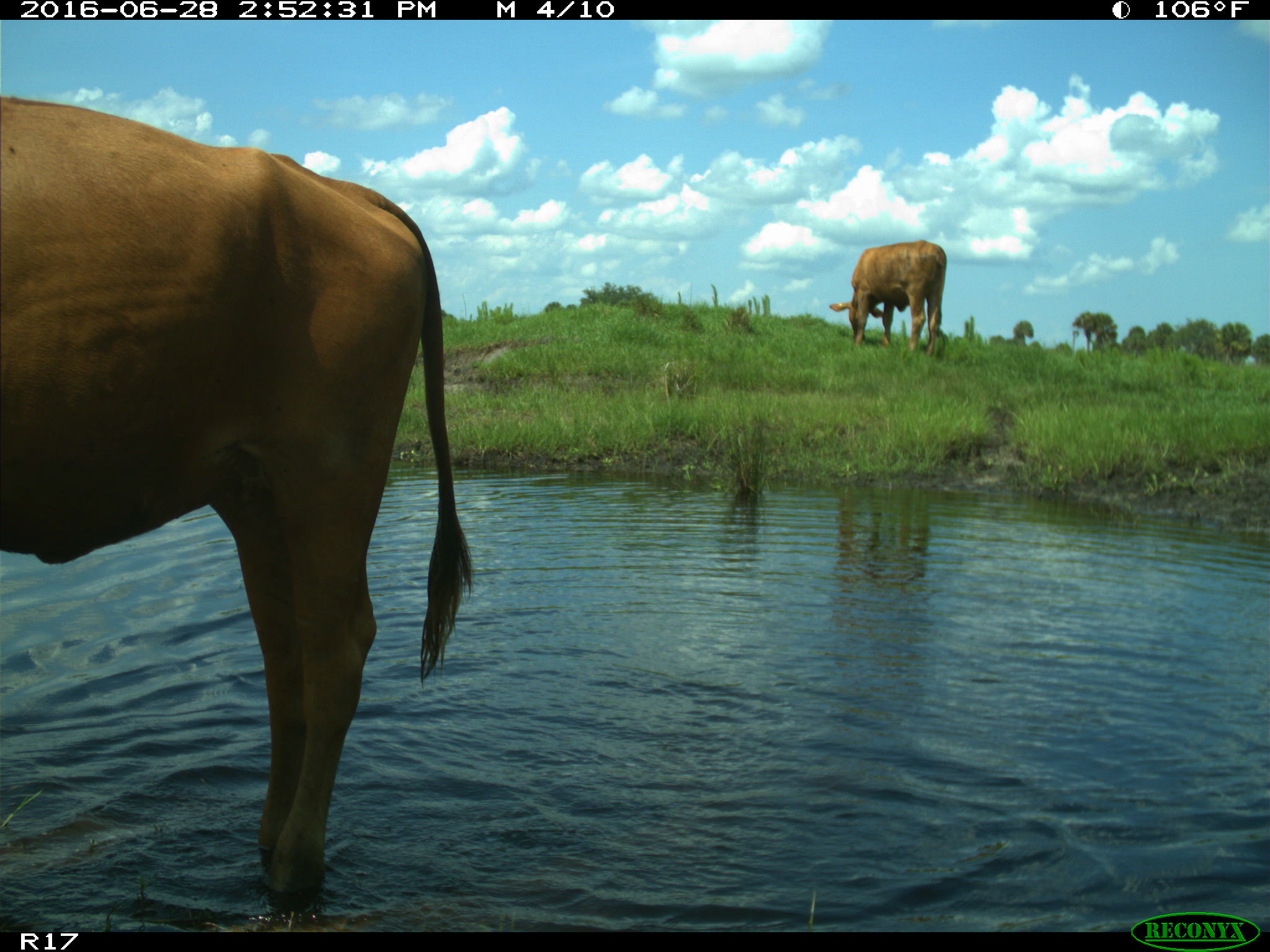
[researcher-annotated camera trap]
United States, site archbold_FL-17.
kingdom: Animalia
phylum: Chordata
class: Mammalia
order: Artiodactyla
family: Bovidae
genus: Bos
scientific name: Bos taurus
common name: domestic cow